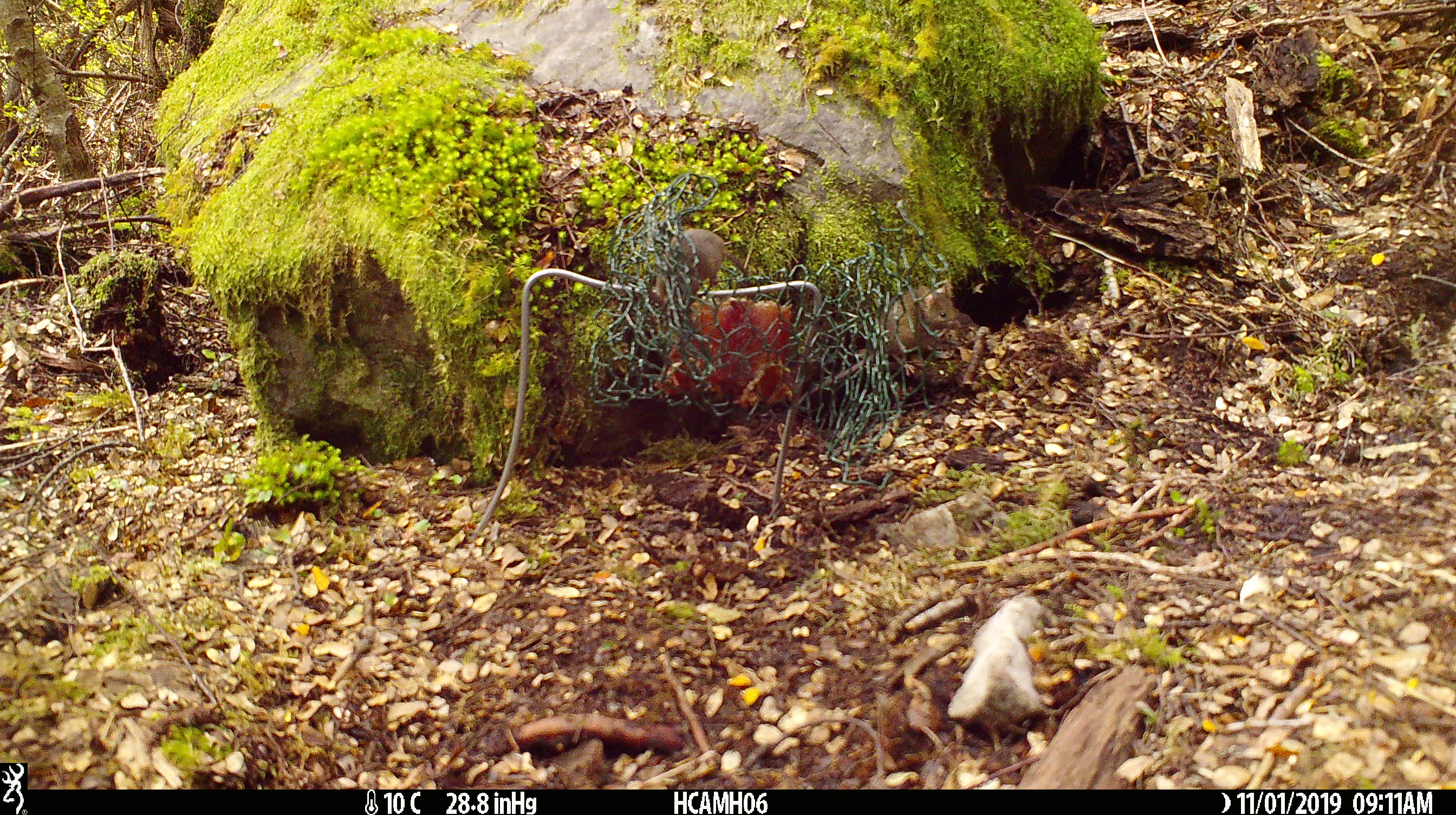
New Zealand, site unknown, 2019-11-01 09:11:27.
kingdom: Animalia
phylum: Chordata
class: Mammalia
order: Rodentia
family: Muridae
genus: Mus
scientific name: Mus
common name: mouse